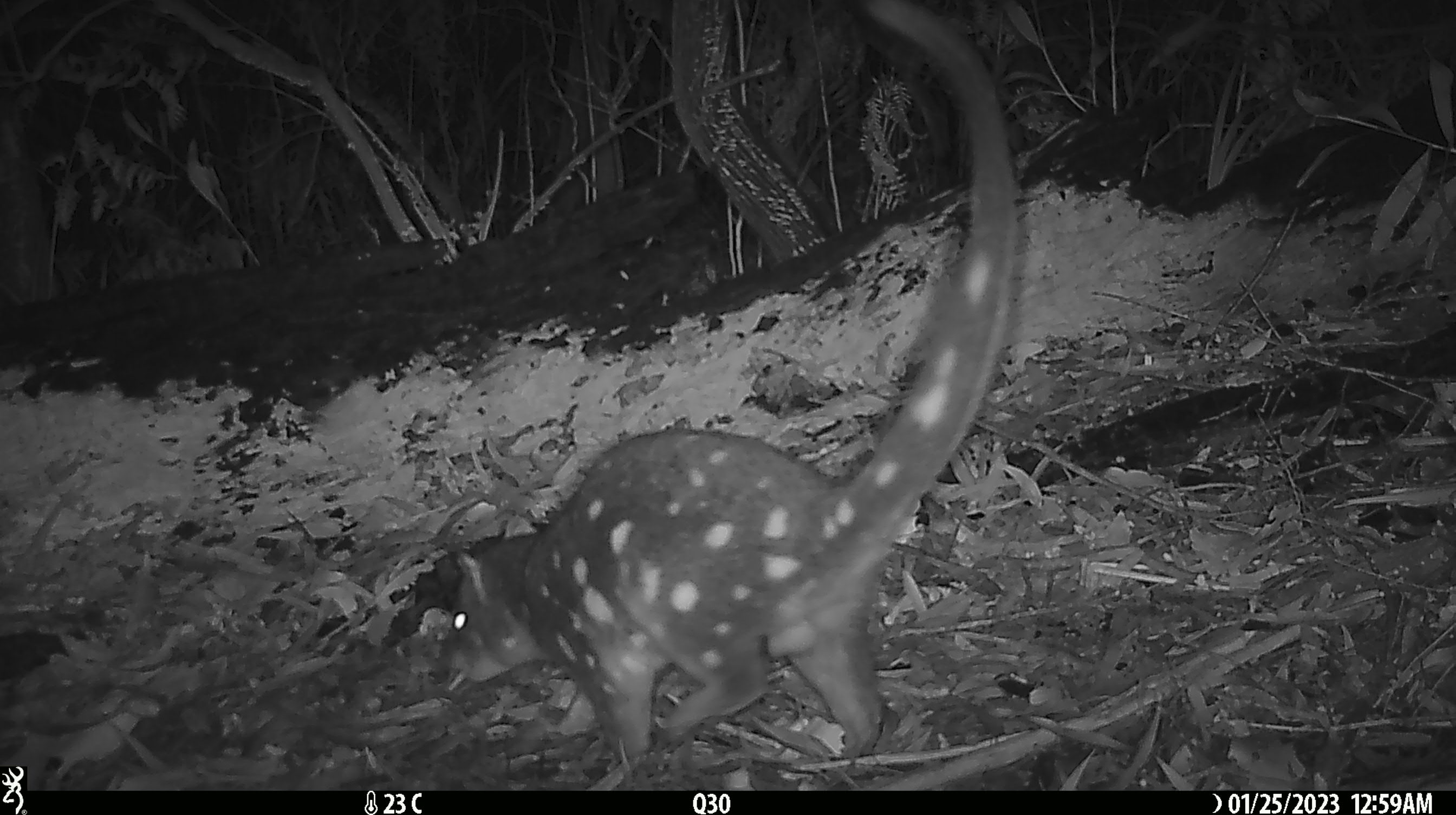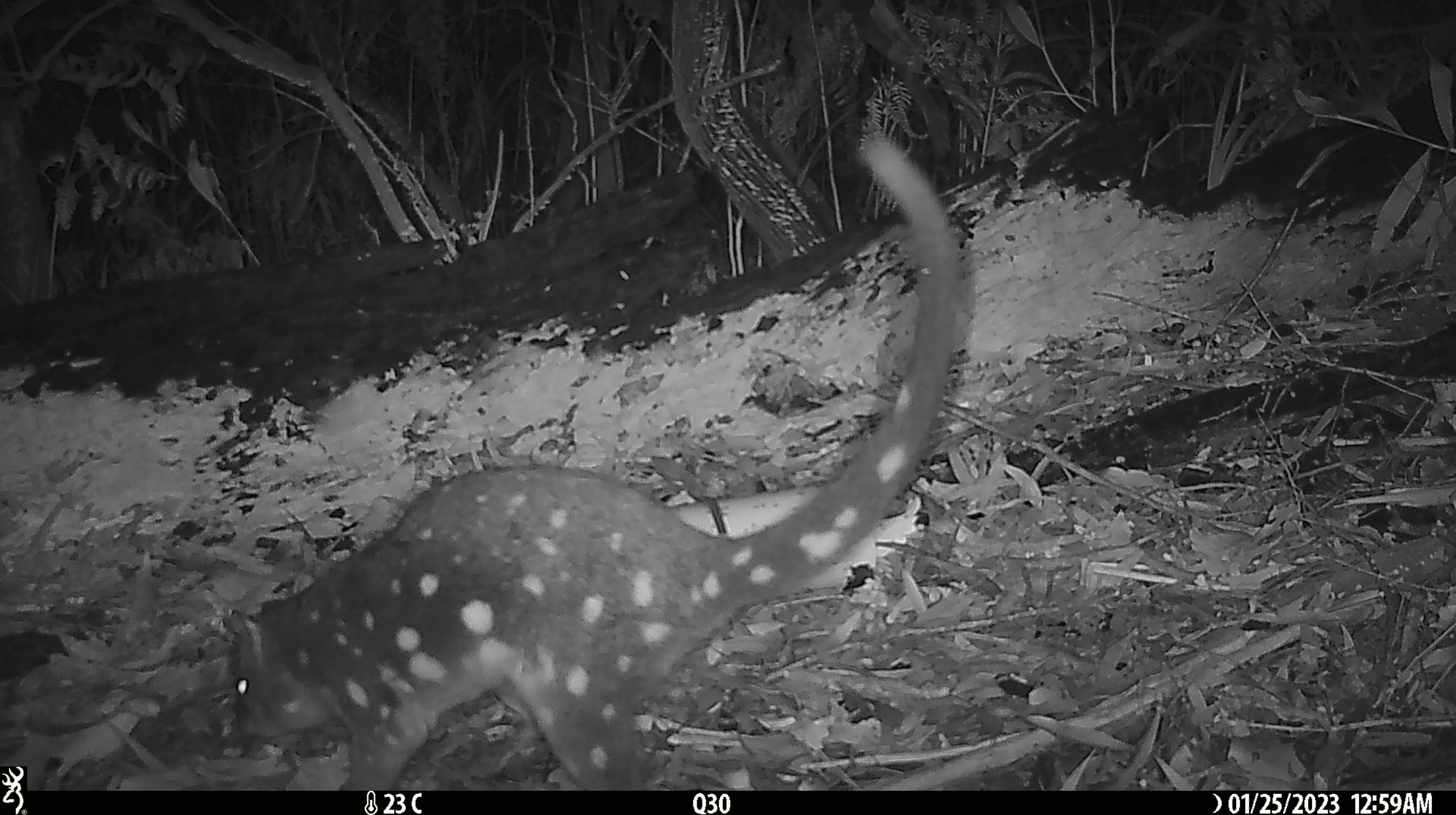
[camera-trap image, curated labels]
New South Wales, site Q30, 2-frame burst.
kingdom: Animalia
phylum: Chordata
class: Mammalia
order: Dasyuromorphia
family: Dasyuridae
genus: Dasyurus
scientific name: Dasyurus maculatus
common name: spotted-tailed quoll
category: quoll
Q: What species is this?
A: Quoll (spotted-tailed quoll) (Dasyurus maculatus).